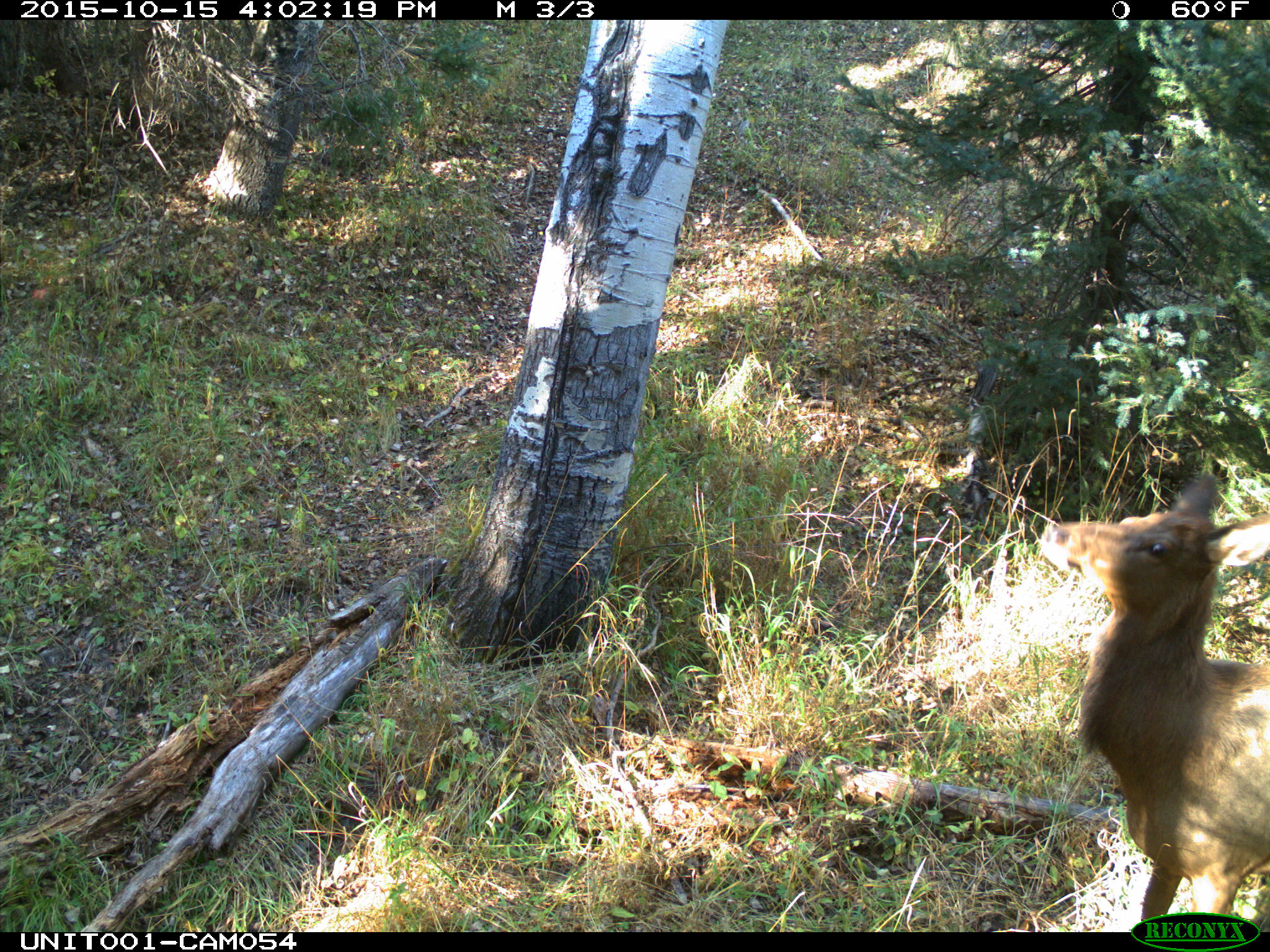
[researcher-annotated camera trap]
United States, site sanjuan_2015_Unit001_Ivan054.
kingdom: Animalia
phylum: Chordata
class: Mammalia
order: Artiodactyla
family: Cervidae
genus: Cervus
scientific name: Cervus elaphus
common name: red deer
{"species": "Cervus elaphus (red deer)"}